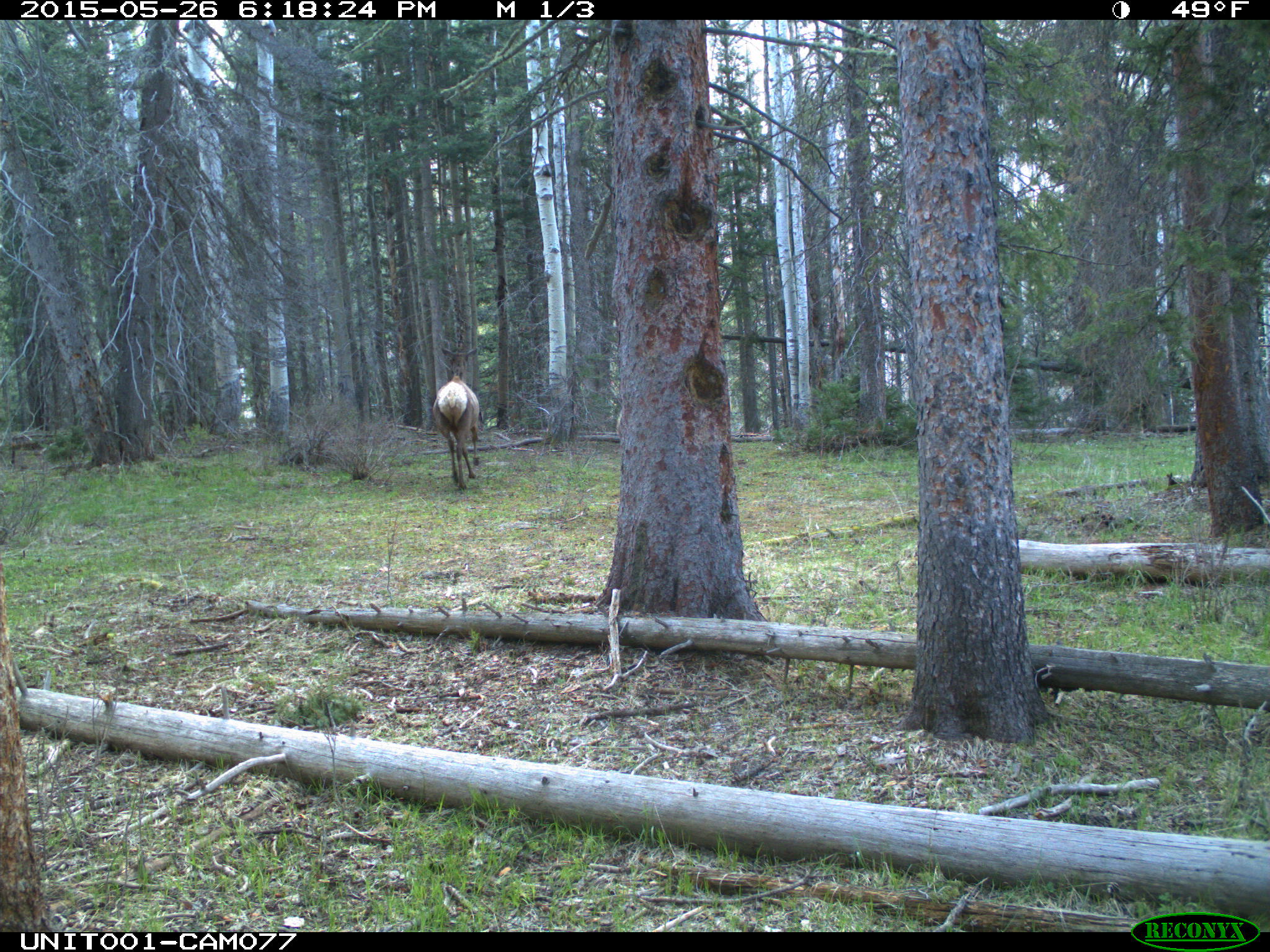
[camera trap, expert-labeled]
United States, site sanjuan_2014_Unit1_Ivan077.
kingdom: Animalia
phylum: Chordata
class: Mammalia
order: Artiodactyla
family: Cervidae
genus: Cervus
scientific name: Cervus elaphus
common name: red deer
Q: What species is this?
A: Cervus elaphus (red deer).